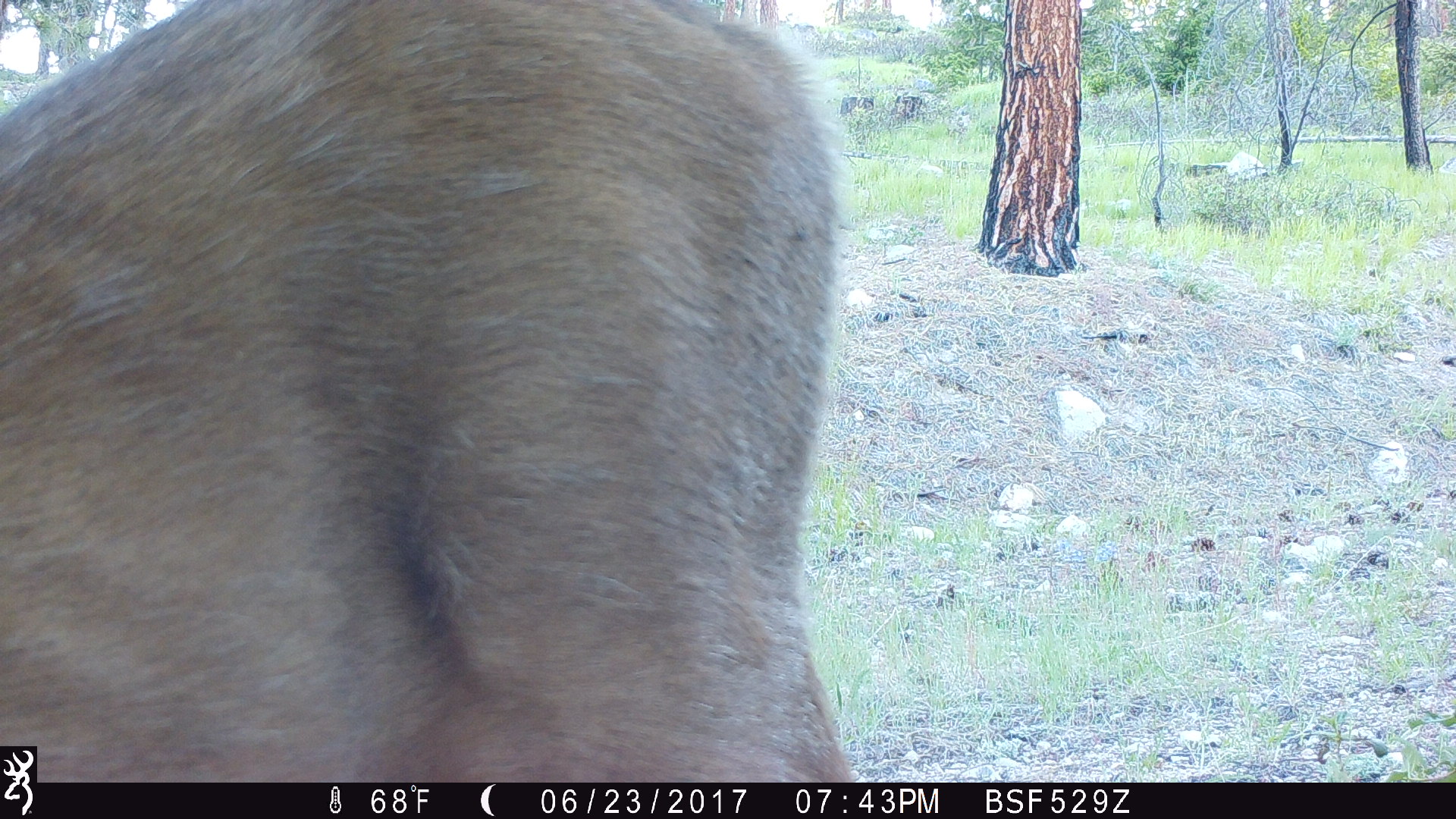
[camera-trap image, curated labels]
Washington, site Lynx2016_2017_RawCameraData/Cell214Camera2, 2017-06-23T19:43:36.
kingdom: Animalia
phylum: Chordata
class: Mammalia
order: Artiodactyla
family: Cervidae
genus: Odocoileus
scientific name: Odocoileus hemionus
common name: mule deer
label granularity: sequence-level